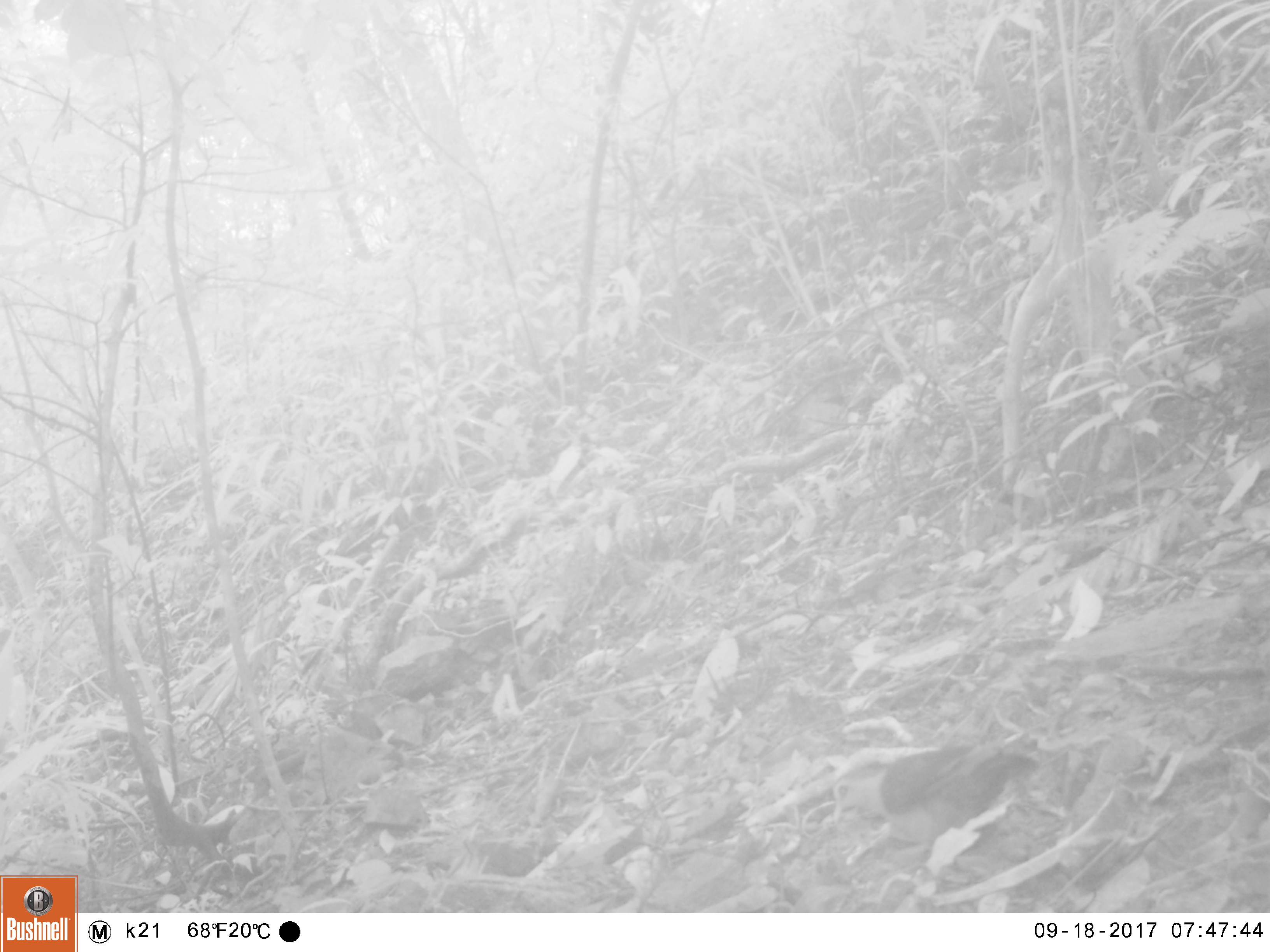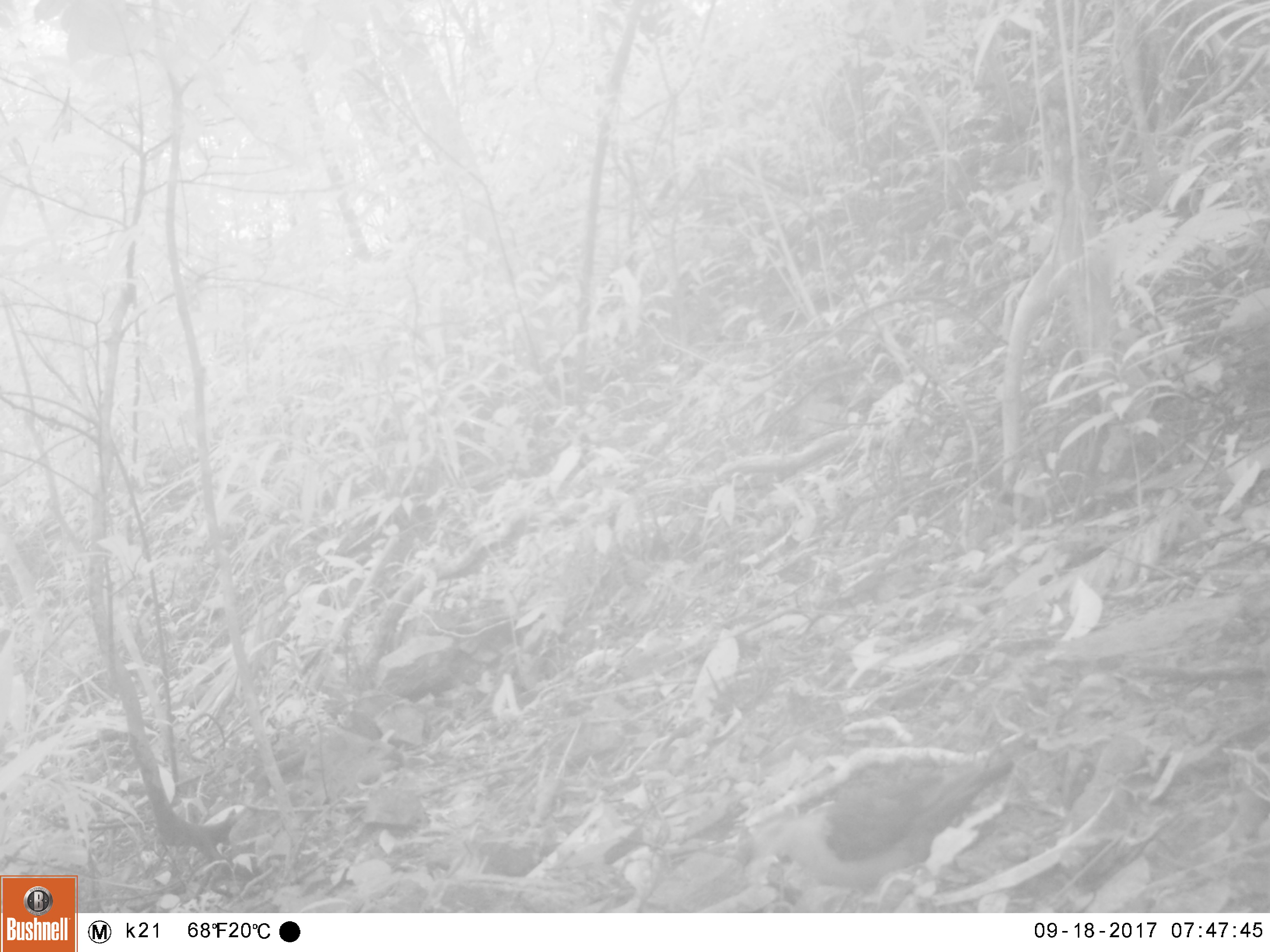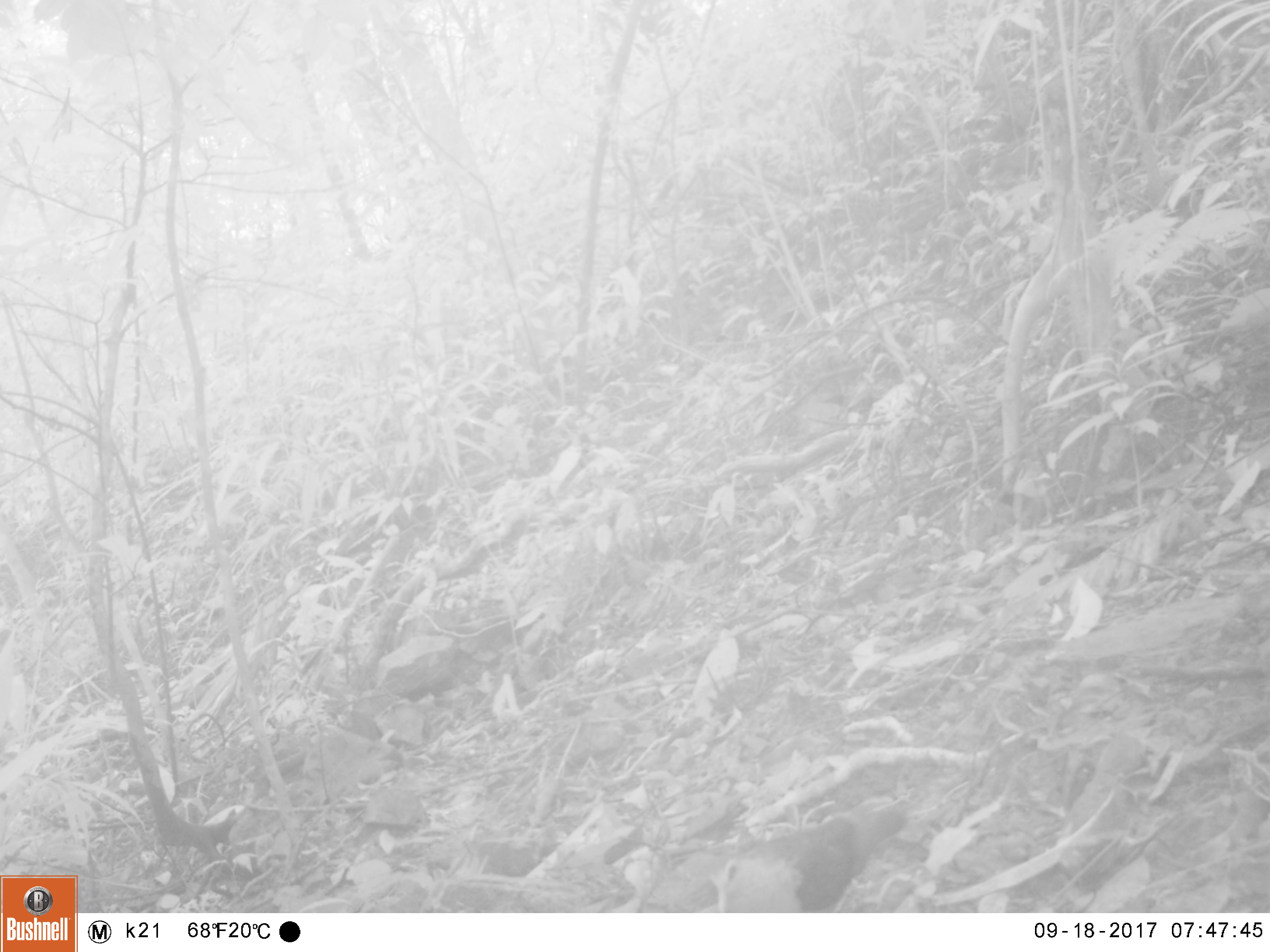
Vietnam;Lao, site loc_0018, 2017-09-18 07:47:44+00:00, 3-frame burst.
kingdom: Animalia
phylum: Chordata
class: Aves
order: Columbiformes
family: Columbidae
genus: Chalcophaps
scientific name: Chalcophaps indica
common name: emerald dove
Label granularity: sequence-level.